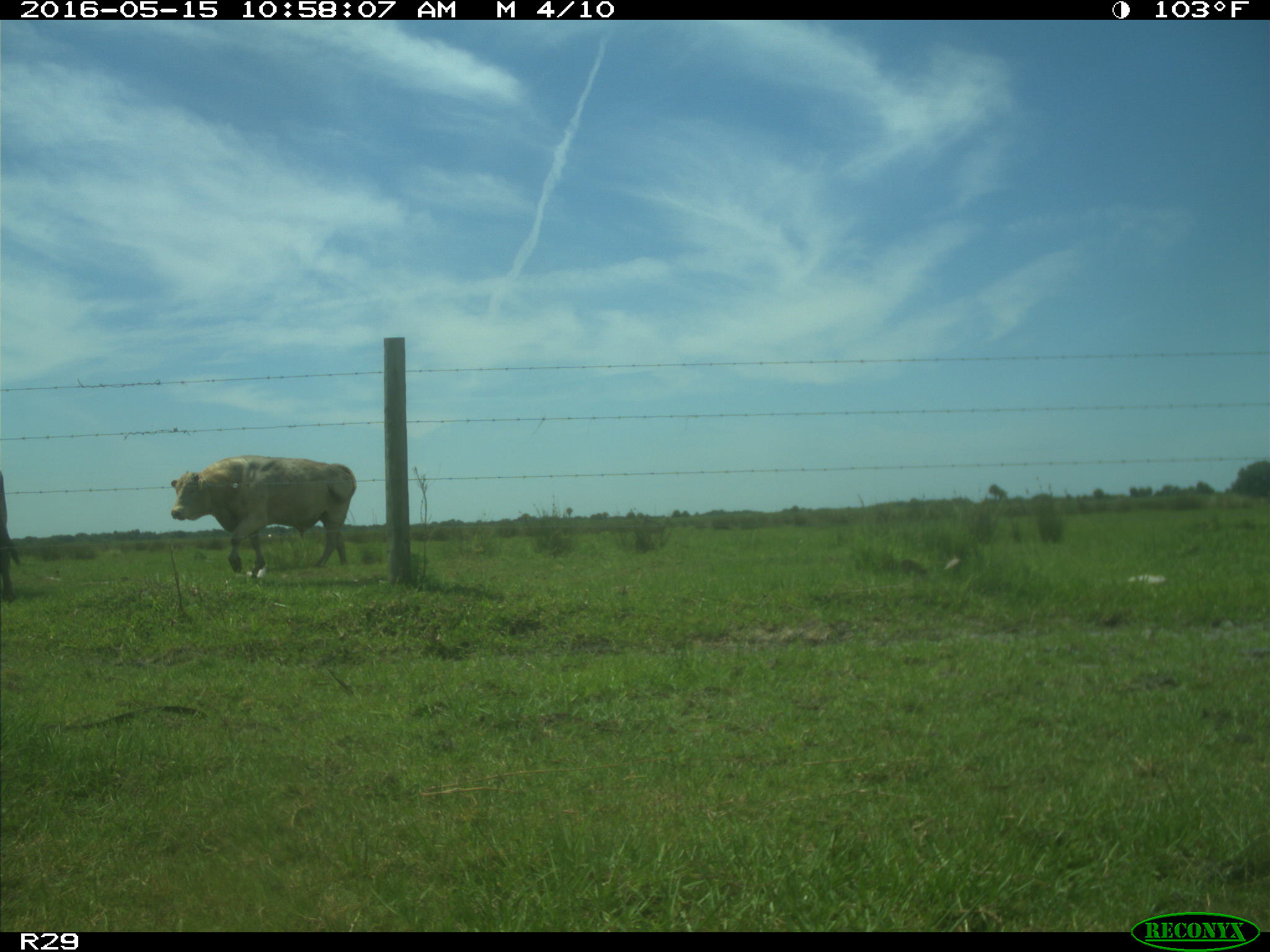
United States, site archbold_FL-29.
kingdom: Animalia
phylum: Chordata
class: Mammalia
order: Artiodactyla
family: Bovidae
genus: Bos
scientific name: Bos taurus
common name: domestic cow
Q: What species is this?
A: Bos taurus (domestic cow).